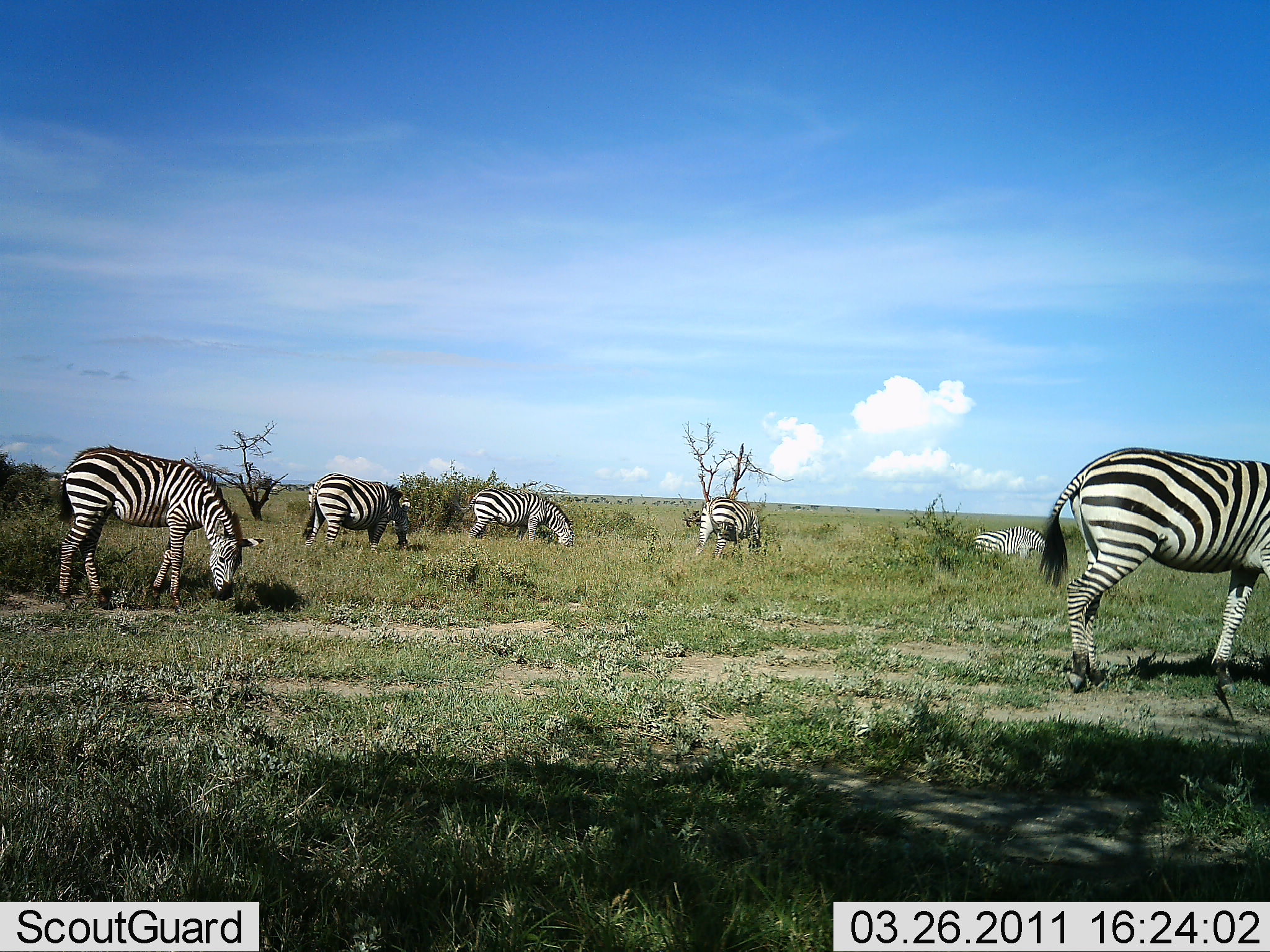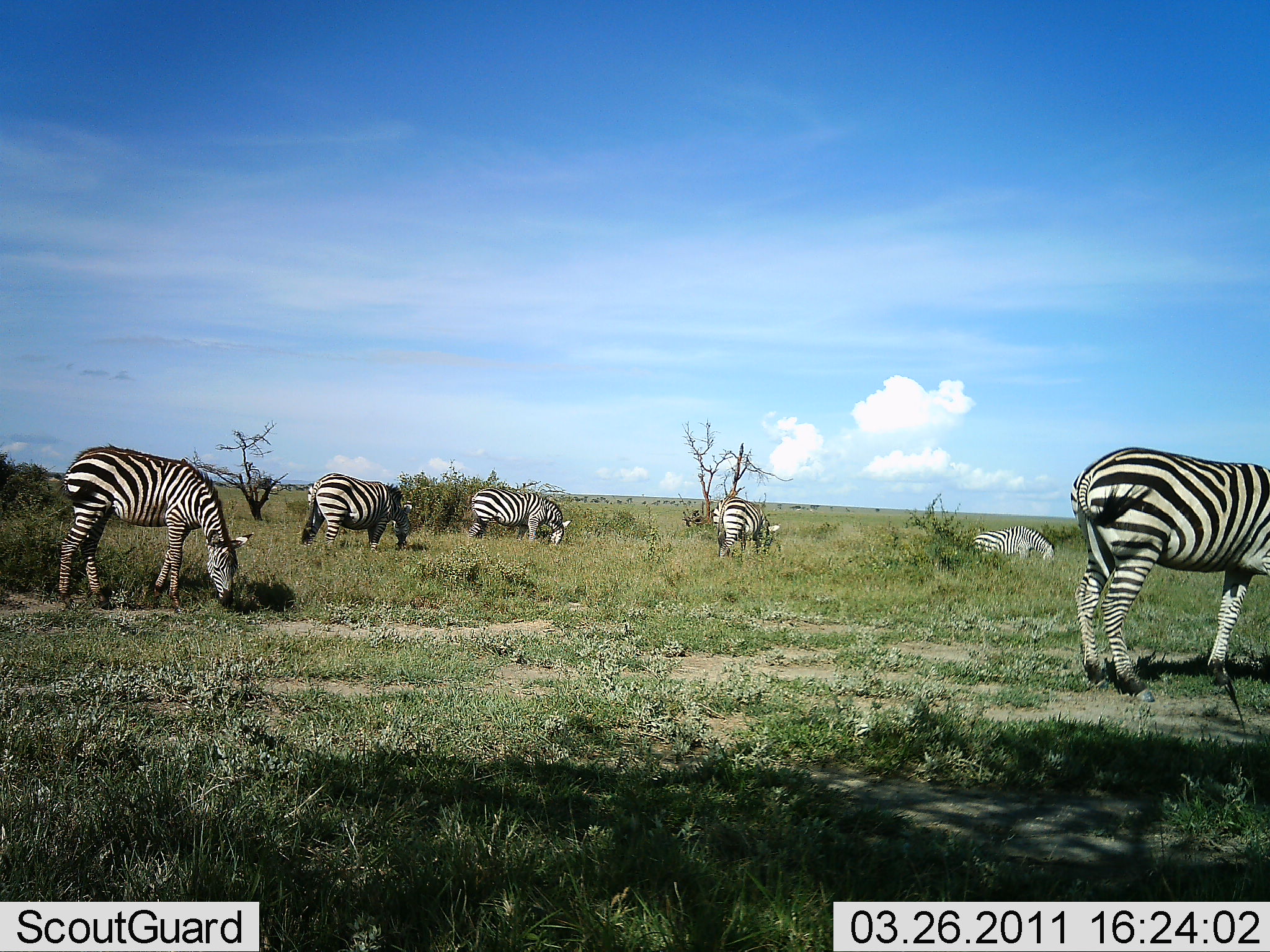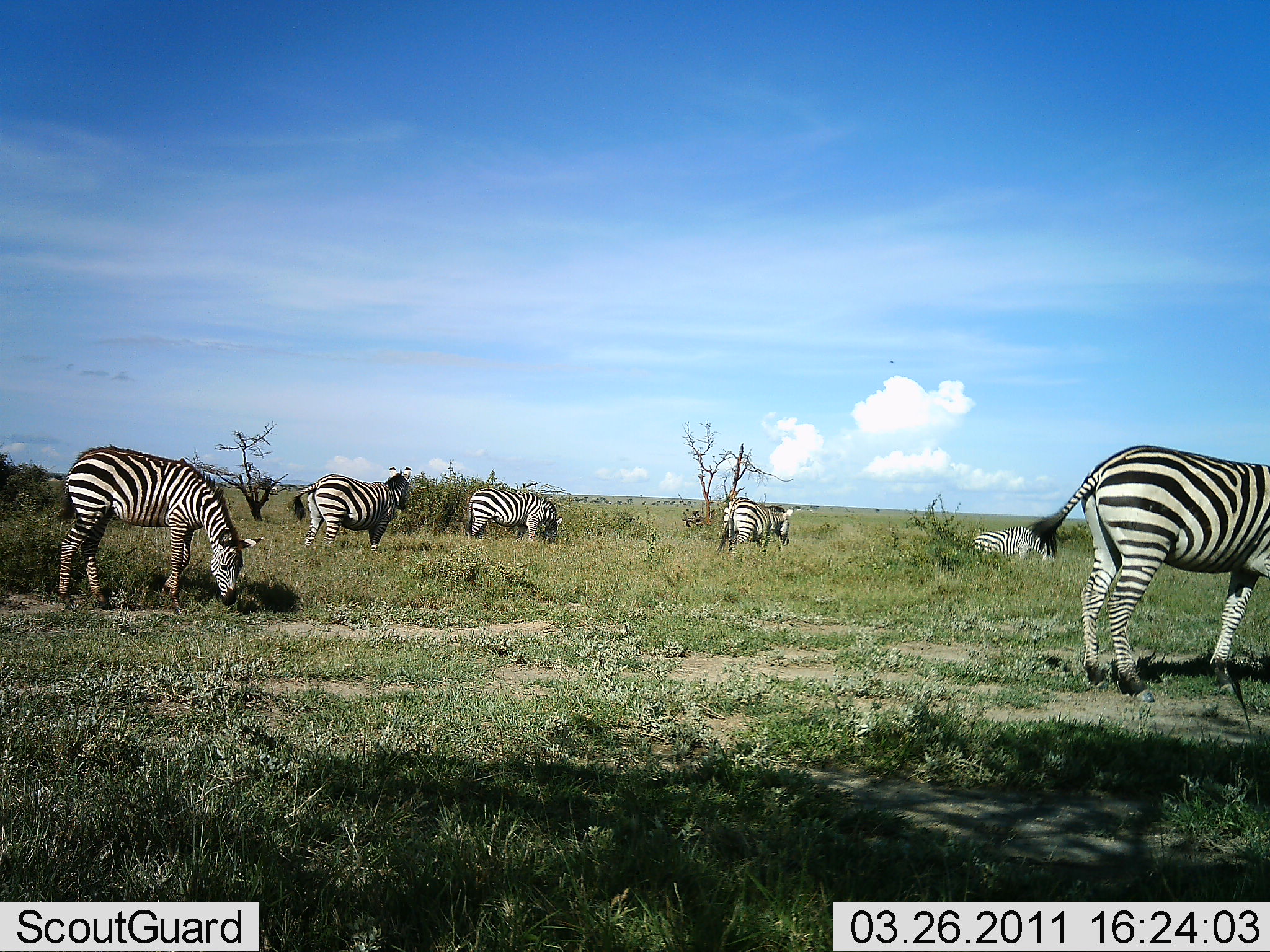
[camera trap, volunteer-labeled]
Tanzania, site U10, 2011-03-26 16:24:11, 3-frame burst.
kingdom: Animalia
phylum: Chordata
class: Mammalia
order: Perissodactyla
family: Equidae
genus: Equus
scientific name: Equus quagga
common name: plains zebra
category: zebra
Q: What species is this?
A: Zebra (plains zebra) (Equus quagga).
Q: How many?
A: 6.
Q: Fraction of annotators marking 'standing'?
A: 12%.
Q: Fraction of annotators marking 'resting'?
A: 0%.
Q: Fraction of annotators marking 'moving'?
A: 6%.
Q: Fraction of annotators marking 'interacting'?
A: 0%.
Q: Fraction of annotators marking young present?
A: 0%.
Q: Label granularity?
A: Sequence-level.